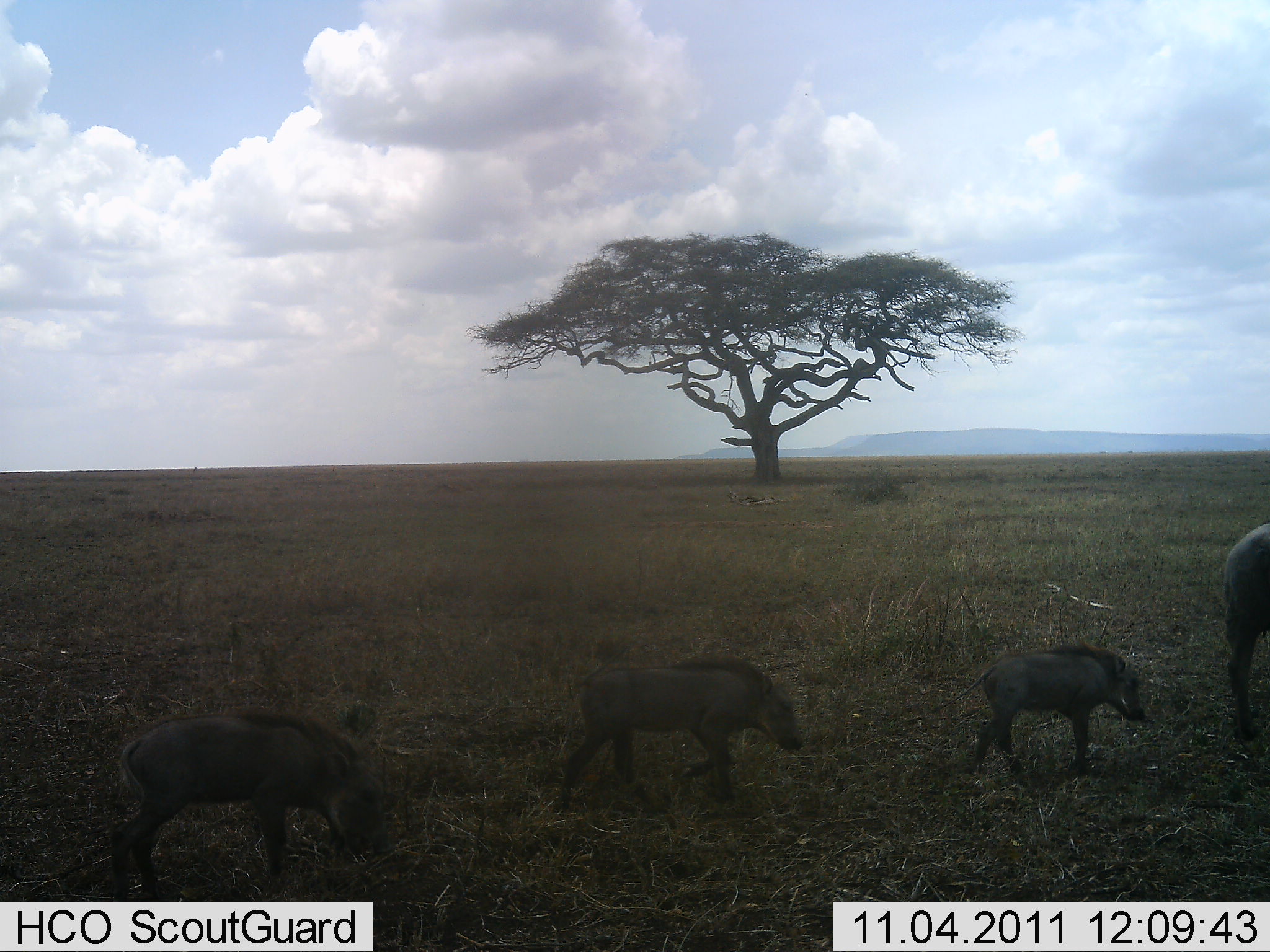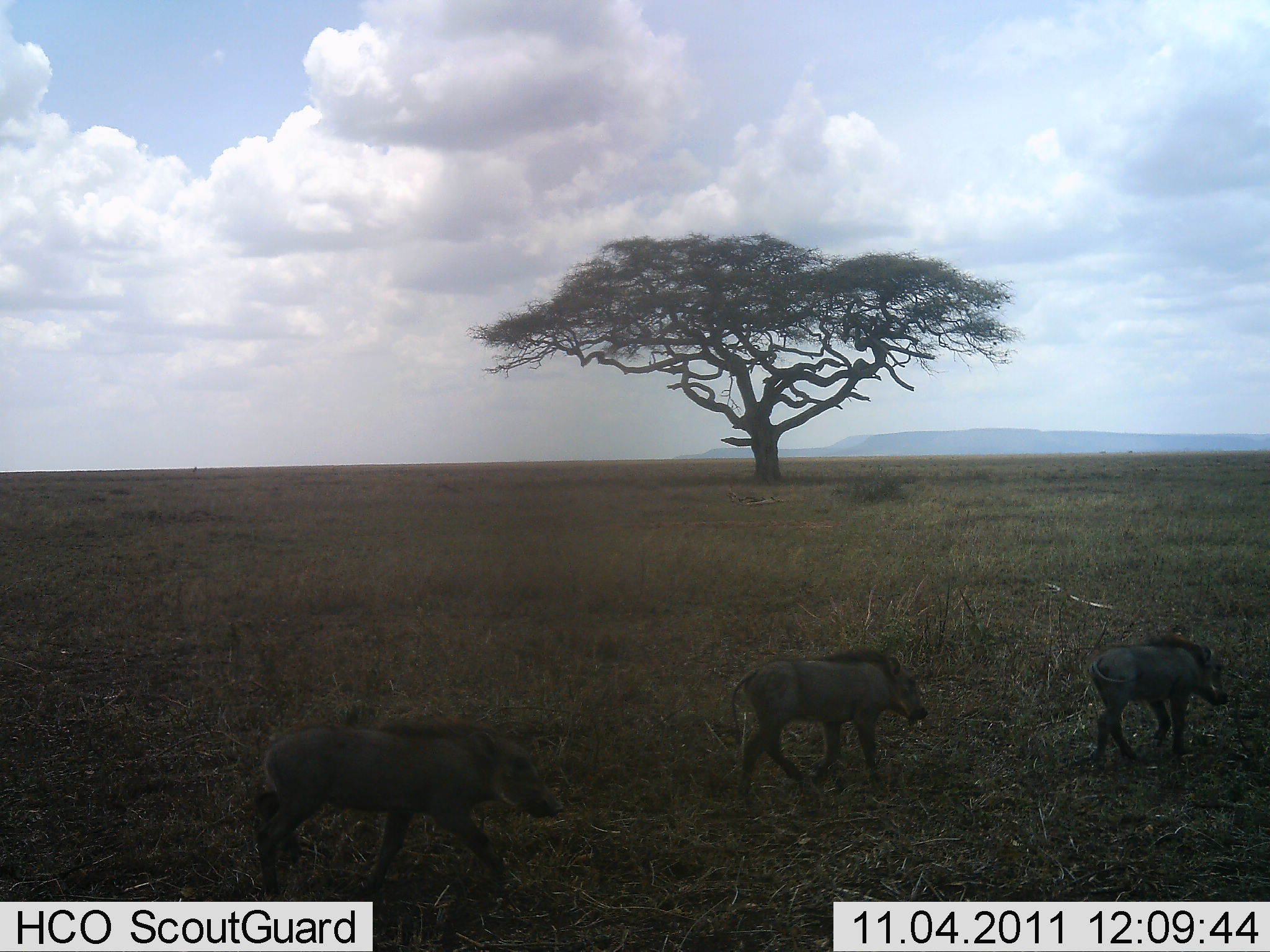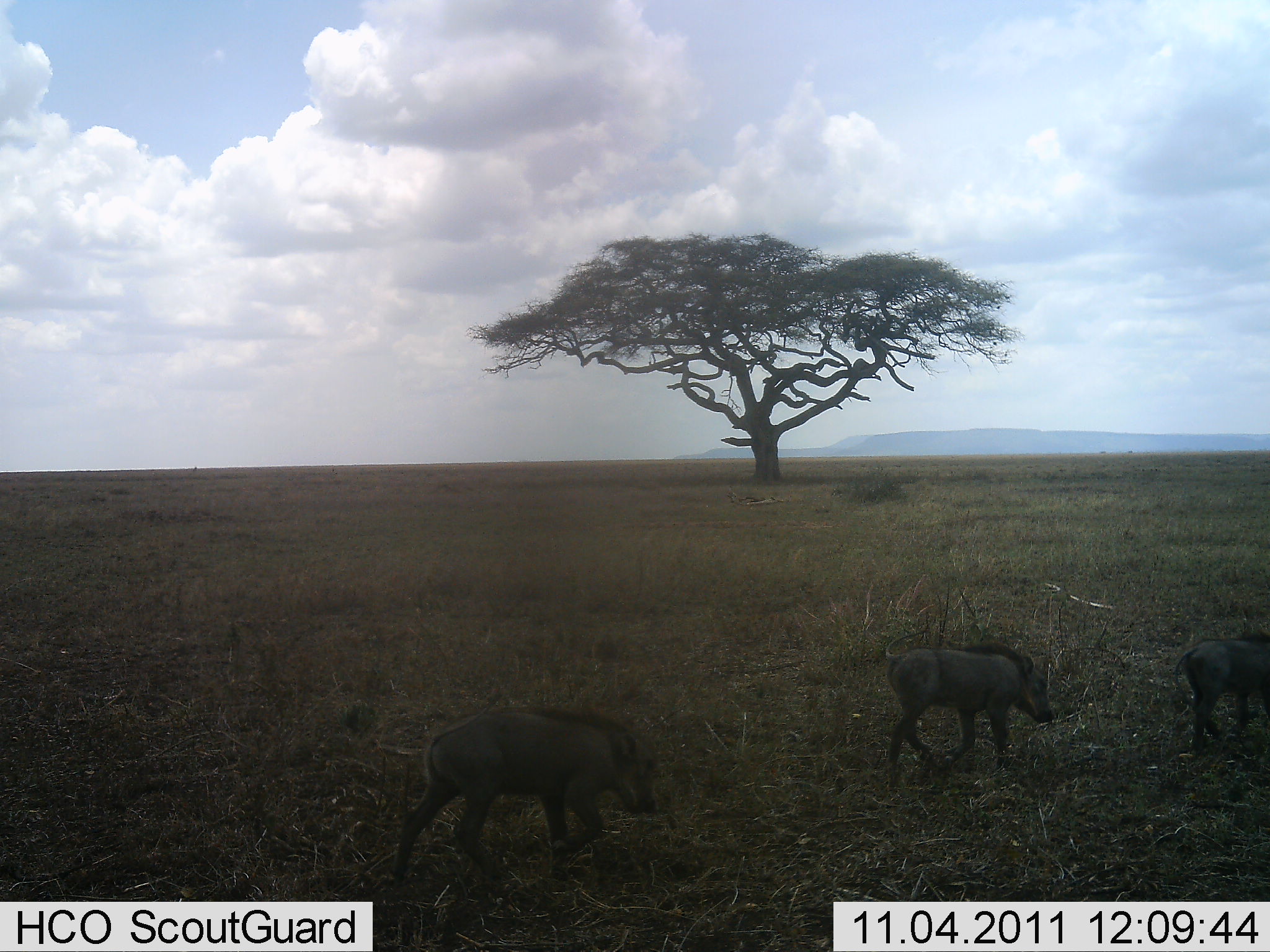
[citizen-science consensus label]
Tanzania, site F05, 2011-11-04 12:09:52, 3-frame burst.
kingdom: Animalia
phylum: Chordata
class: Mammalia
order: Artiodactyla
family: Suidae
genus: Phacochoerus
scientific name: Phacochoerus africanus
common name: warthog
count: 4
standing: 0%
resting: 0%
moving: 100%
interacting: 0%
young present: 86%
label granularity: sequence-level